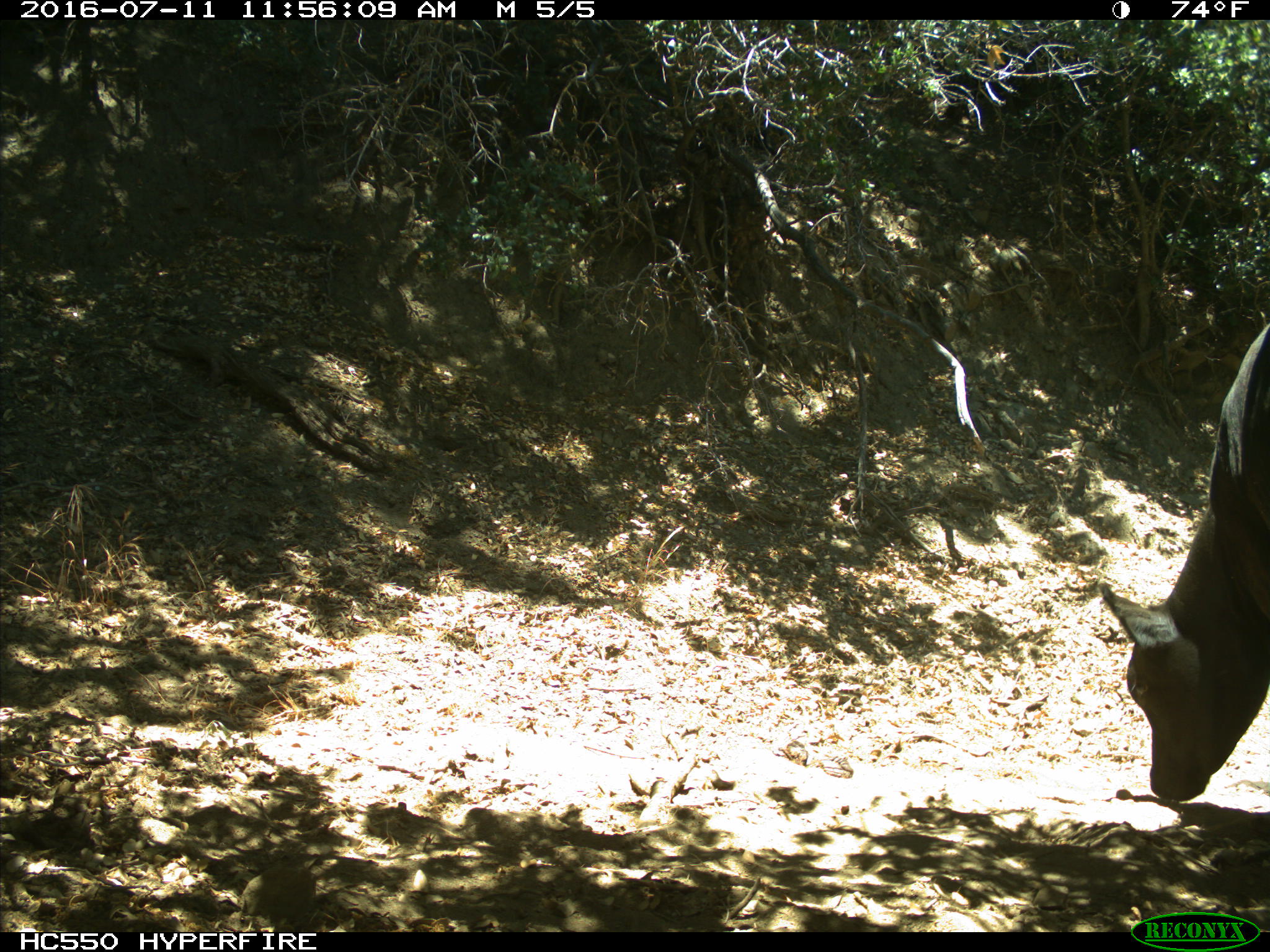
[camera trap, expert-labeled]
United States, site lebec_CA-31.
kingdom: Animalia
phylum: Chordata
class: Mammalia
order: Artiodactyla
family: Bovidae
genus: Bos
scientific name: Bos taurus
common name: domestic cow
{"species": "Bos taurus (domestic cow)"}